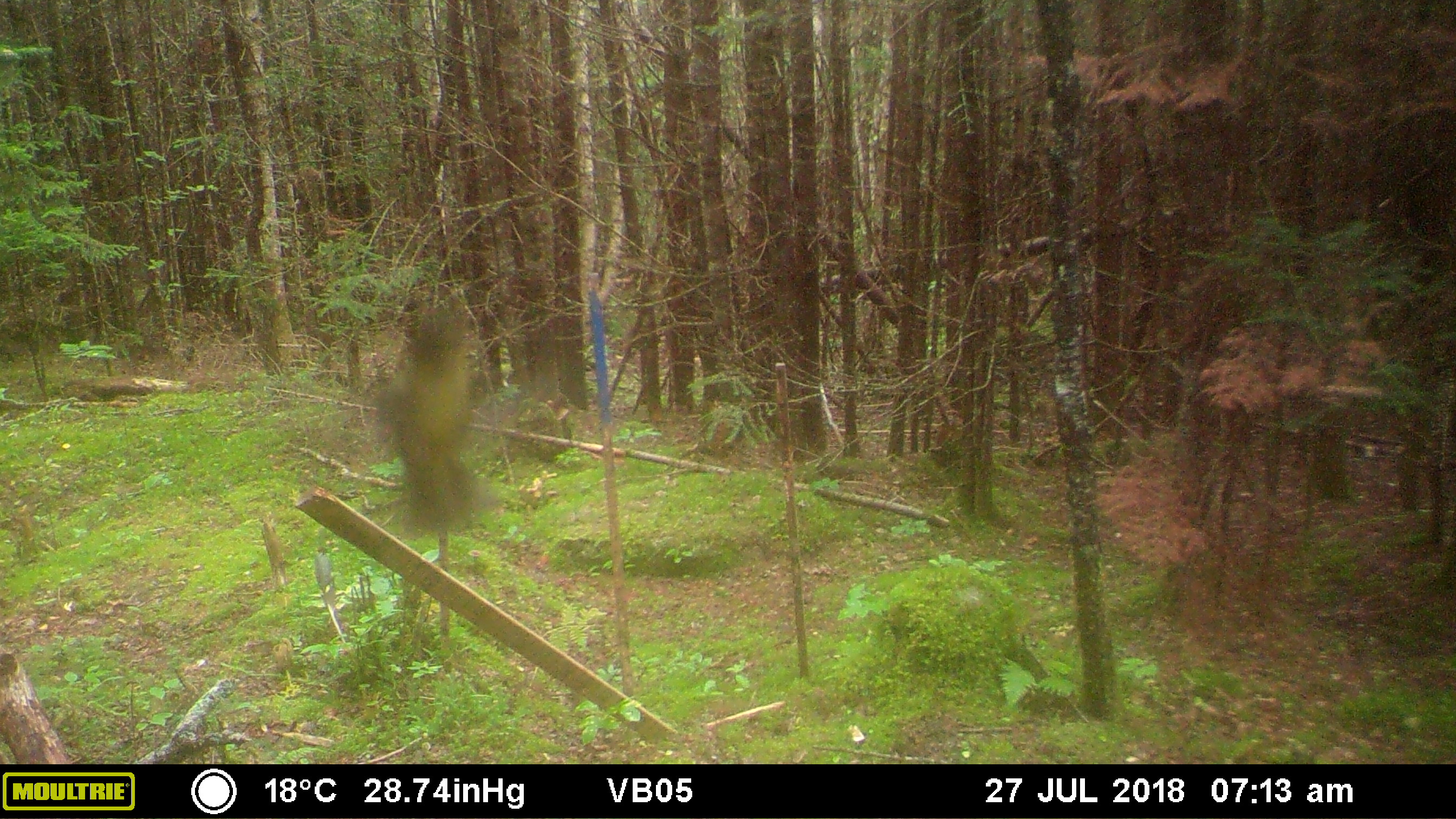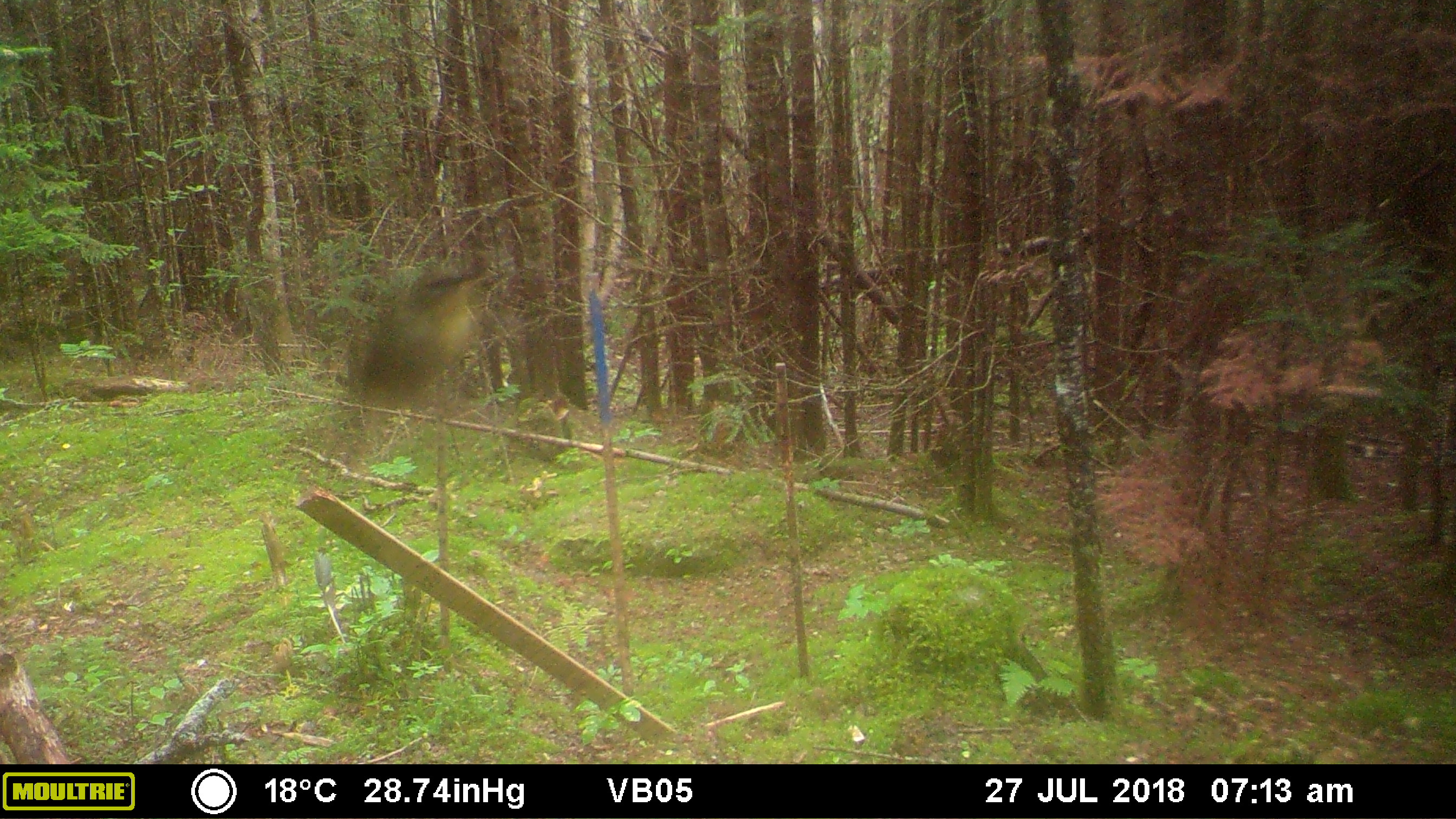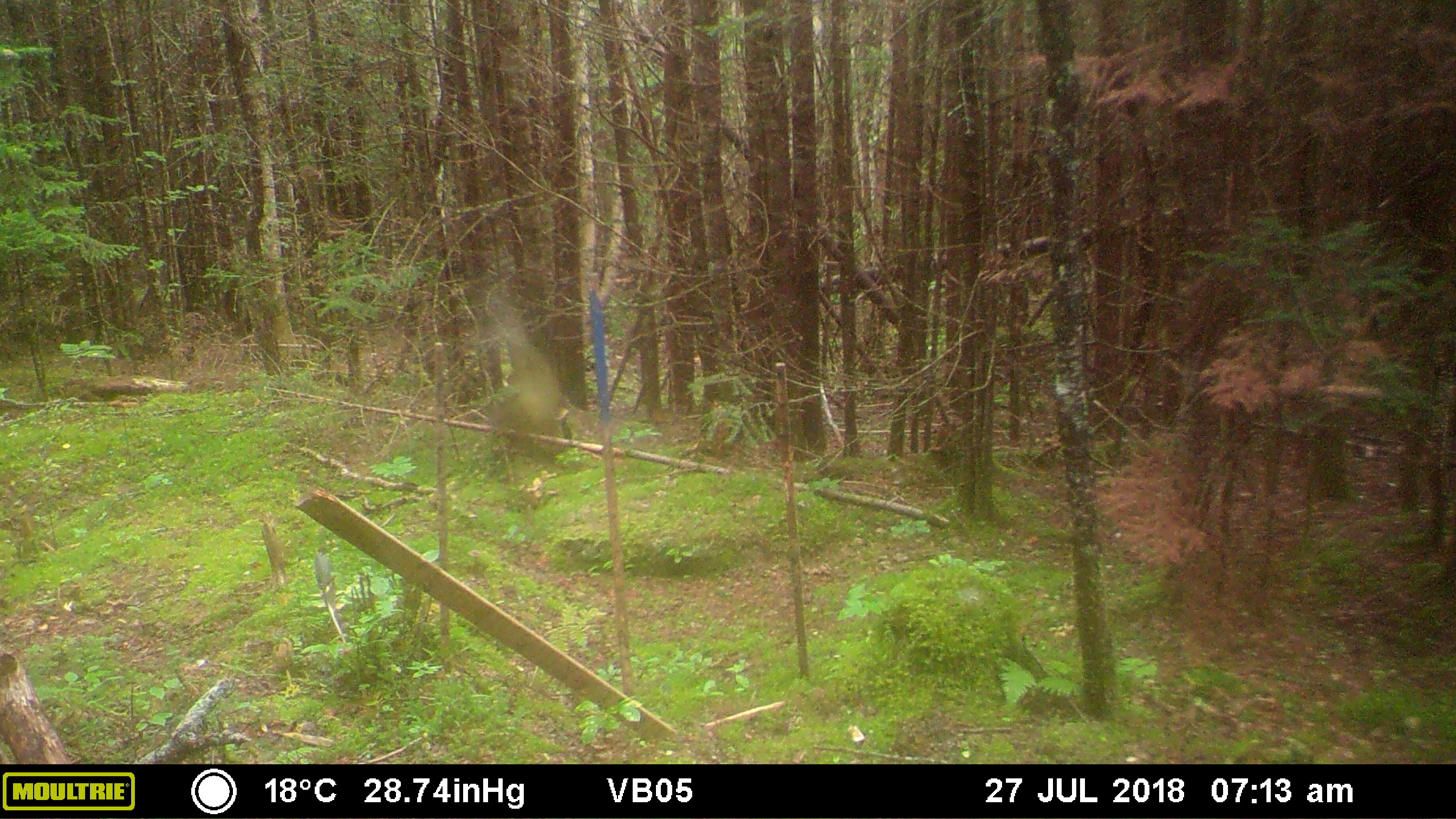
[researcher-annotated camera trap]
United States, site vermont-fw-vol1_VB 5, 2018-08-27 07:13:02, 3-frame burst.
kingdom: Animalia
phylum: Chordata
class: Aves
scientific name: Aves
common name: bird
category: bird sp.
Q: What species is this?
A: Bird sp. (bird) (Aves).